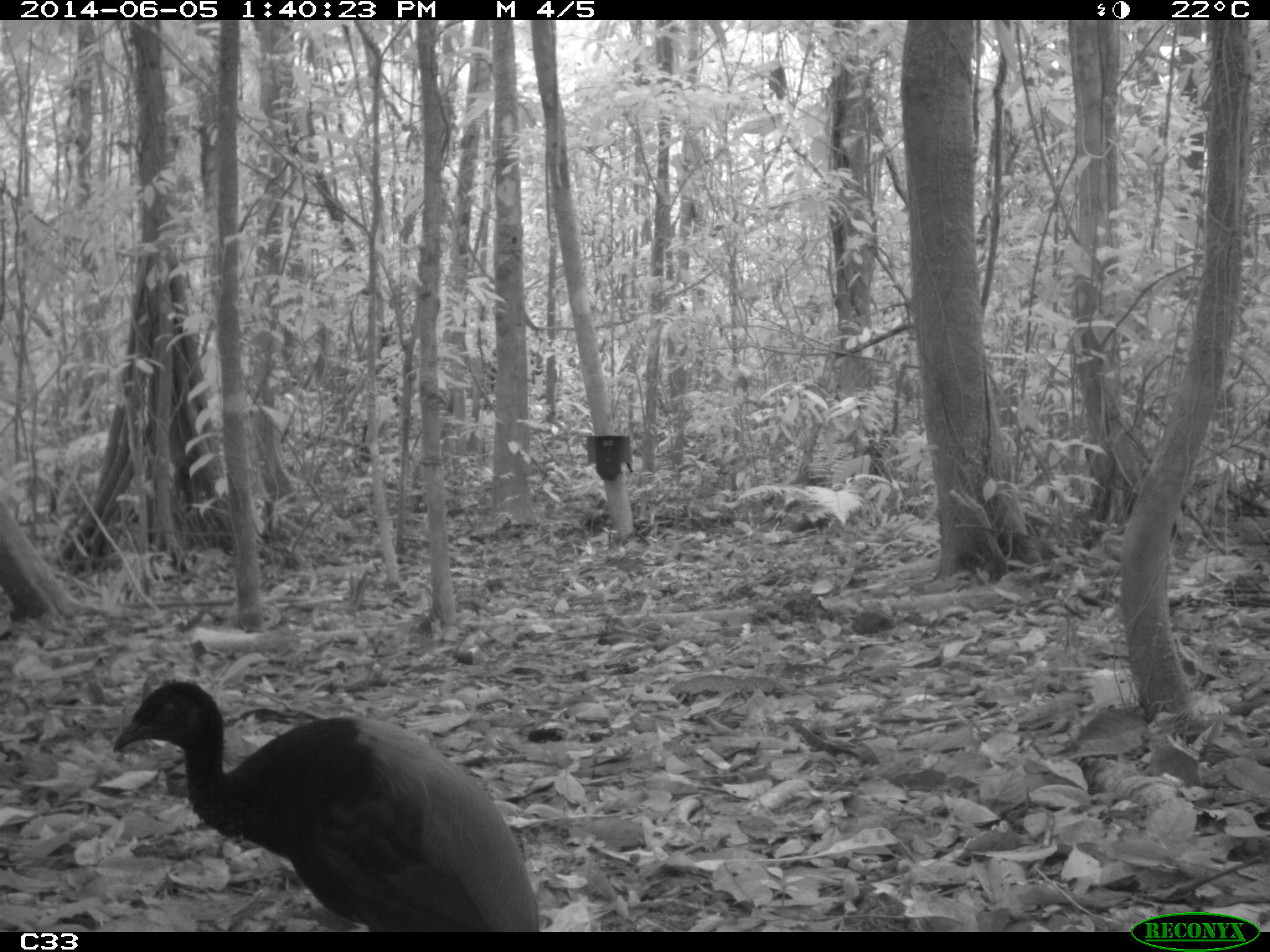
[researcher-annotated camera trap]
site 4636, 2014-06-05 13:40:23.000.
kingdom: Animalia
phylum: Chordata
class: Aves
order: Gruiformes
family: Psophiidae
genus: Psophia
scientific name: Psophia crepitans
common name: gray-winged trumpeter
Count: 6.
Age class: adult.